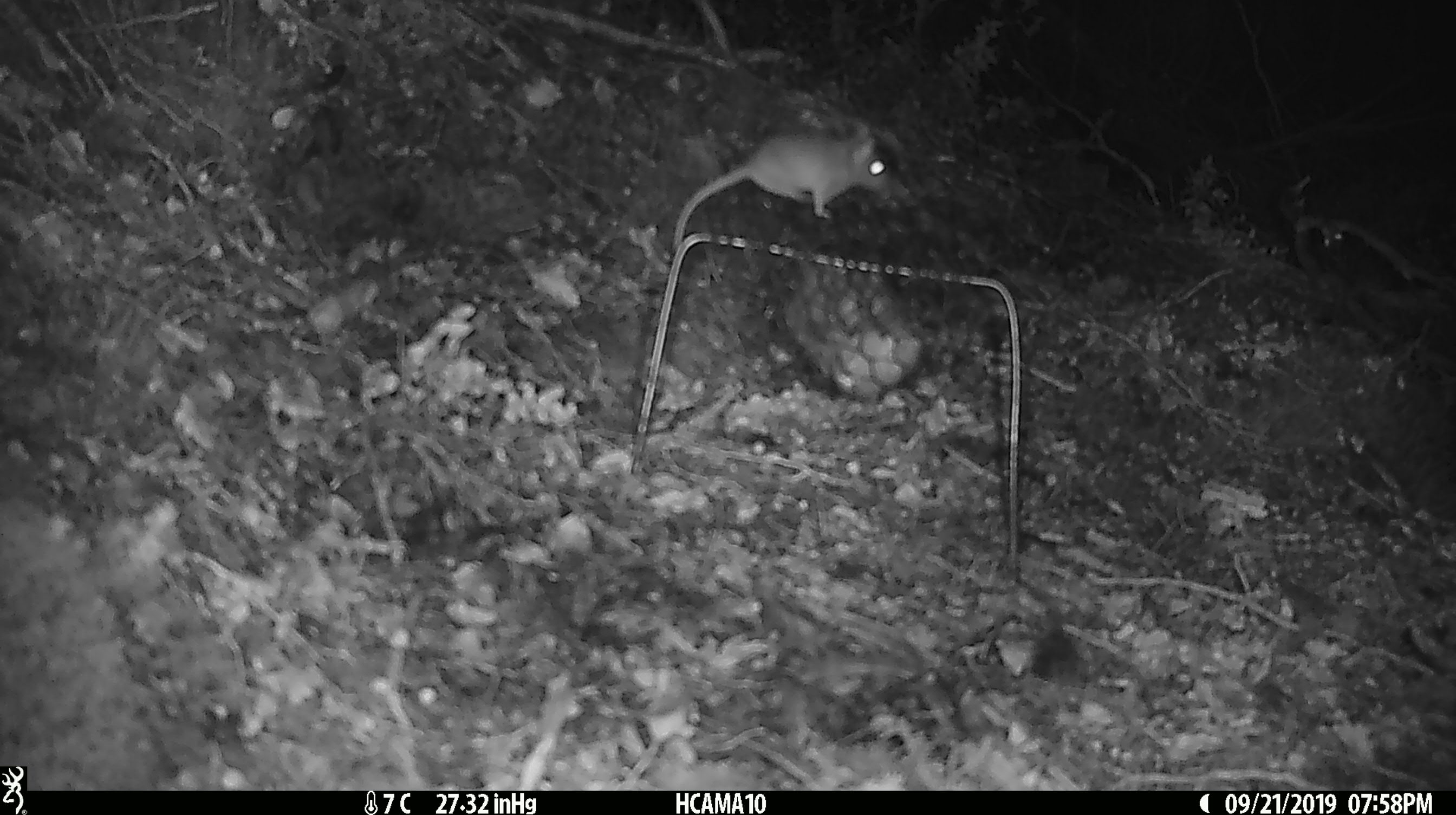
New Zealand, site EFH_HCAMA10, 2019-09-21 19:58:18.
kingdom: Animalia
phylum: Chordata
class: Mammalia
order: Rodentia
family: Muridae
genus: Mus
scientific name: Mus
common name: mouse